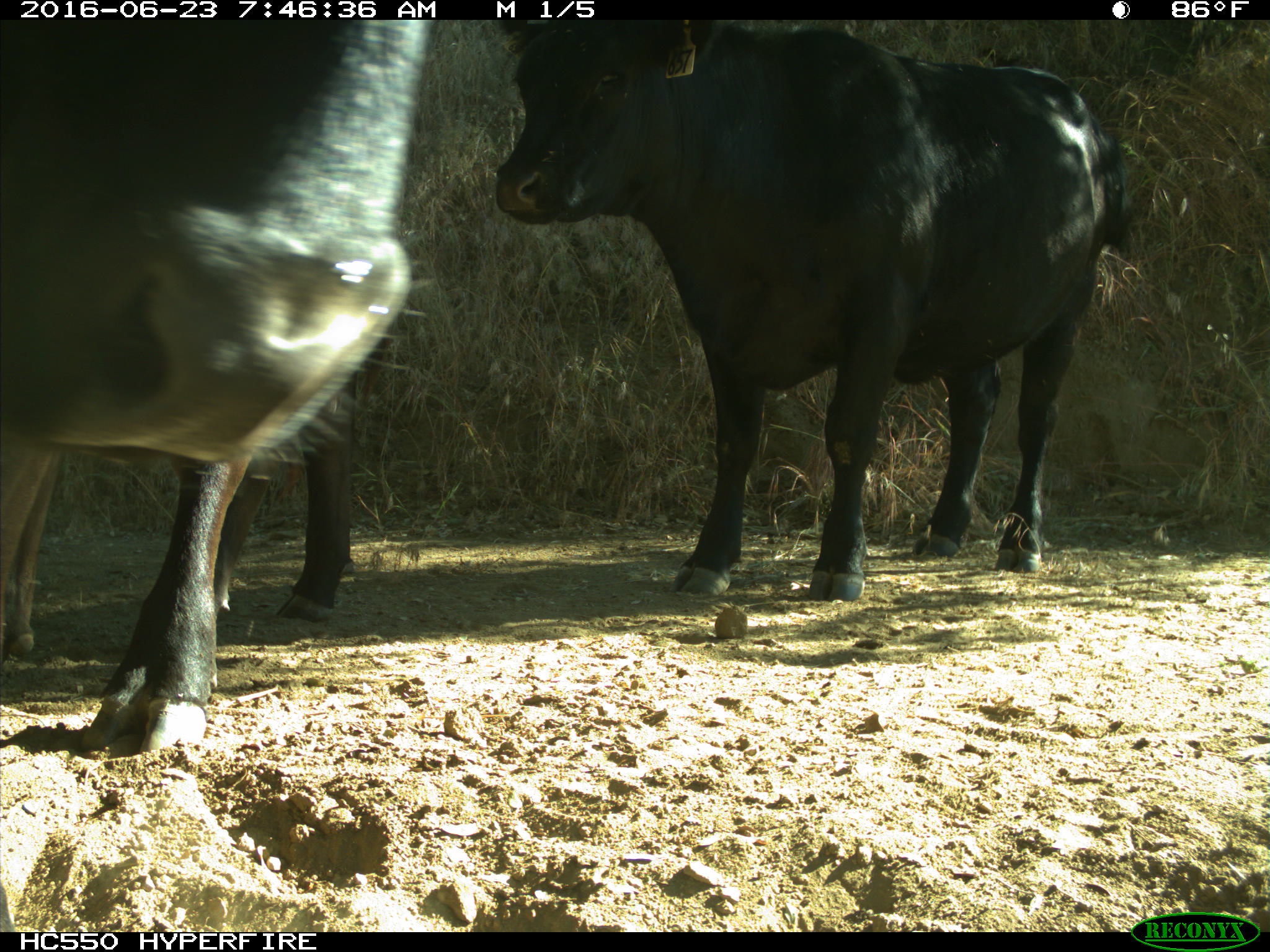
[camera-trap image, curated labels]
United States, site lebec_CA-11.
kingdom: Animalia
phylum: Chordata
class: Mammalia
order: Artiodactyla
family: Bovidae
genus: Bos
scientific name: Bos taurus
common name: domestic cow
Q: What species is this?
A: Bos taurus (domestic cow).